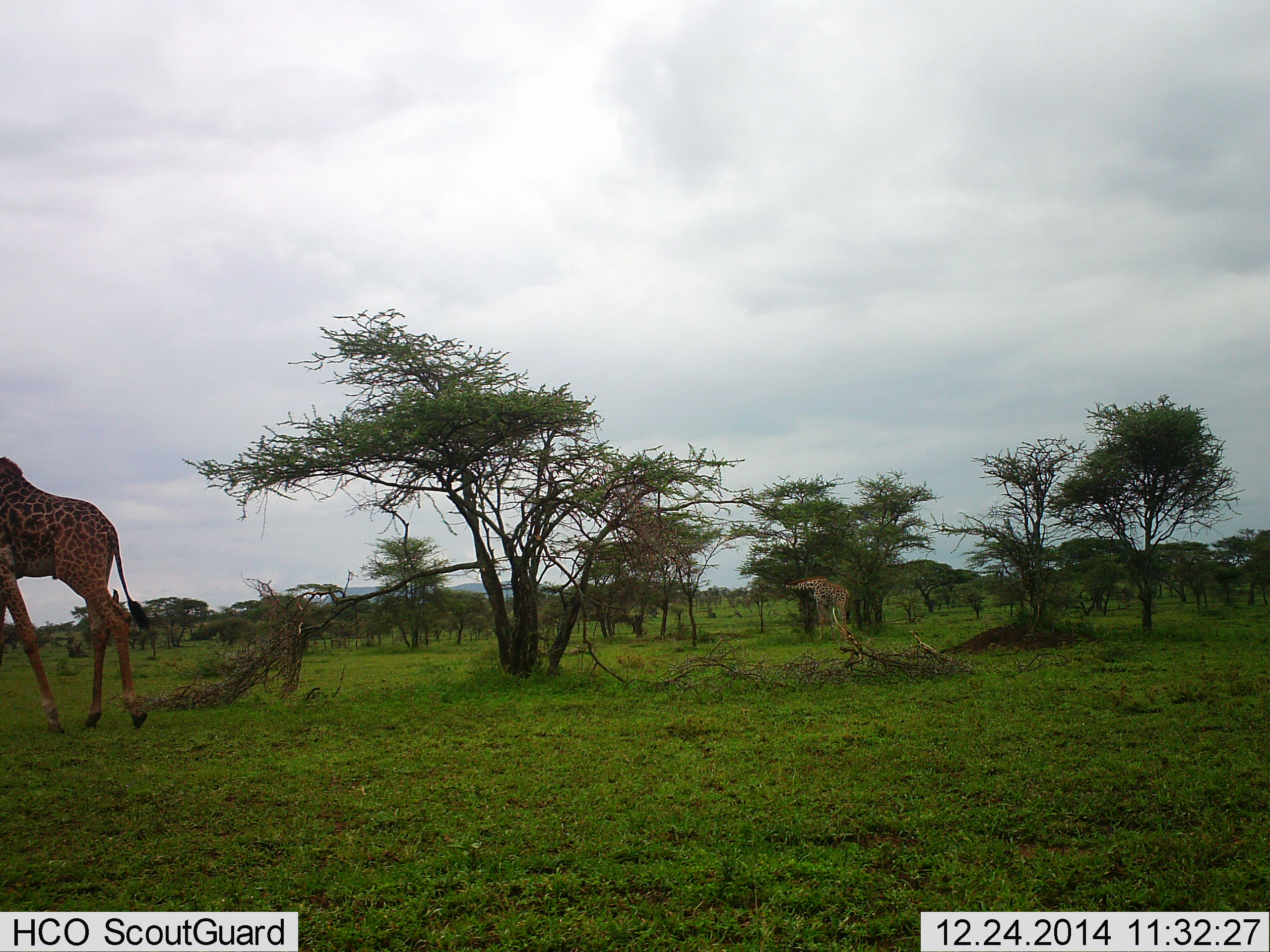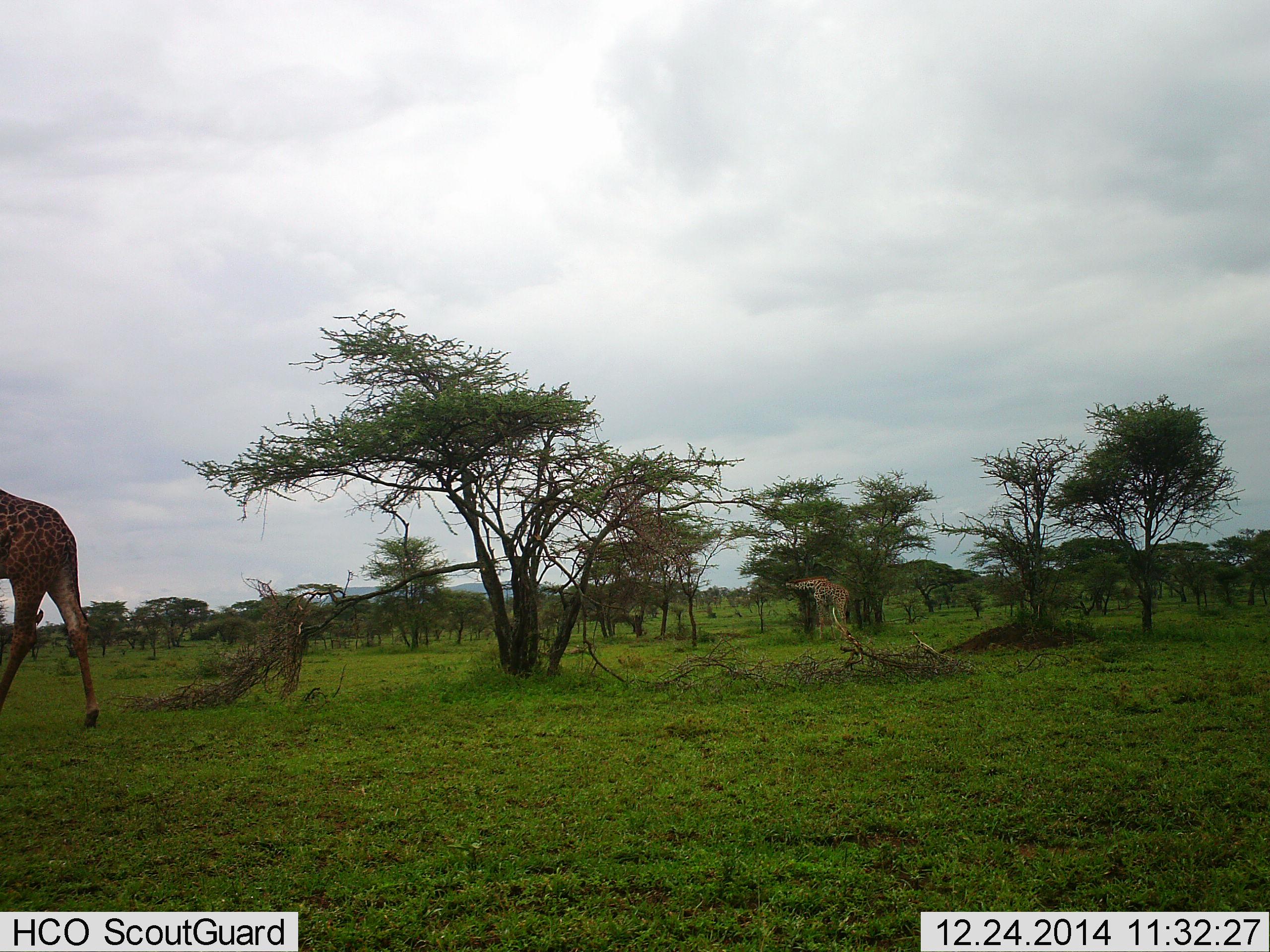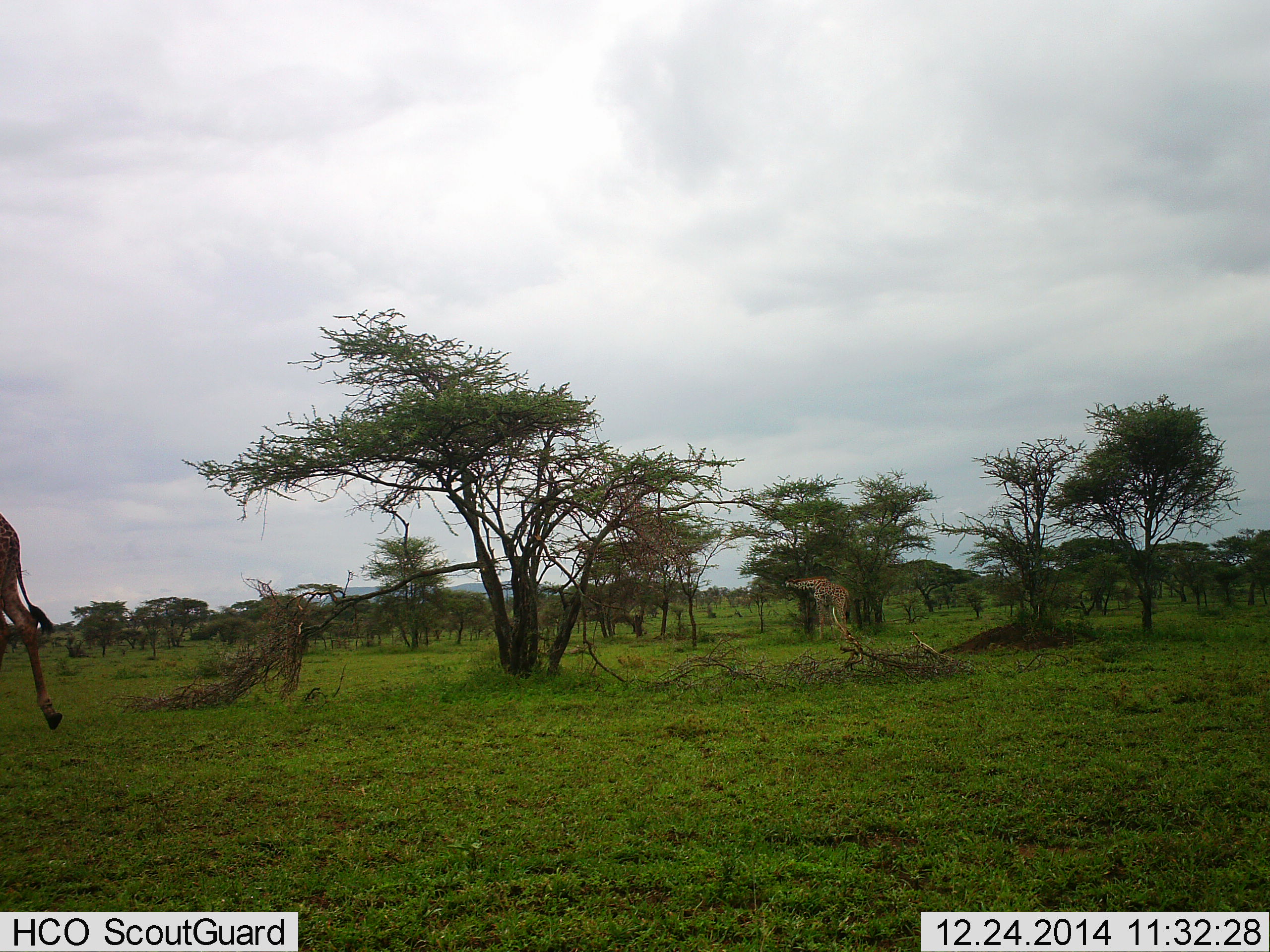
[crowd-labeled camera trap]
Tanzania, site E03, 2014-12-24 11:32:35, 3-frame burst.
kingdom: Animalia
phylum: Chordata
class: Mammalia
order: Artiodactyla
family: Giraffidae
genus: Giraffa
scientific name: Giraffa camelopardalis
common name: giraffe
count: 2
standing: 9%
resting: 18%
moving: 91%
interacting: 0%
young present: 0%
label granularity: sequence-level